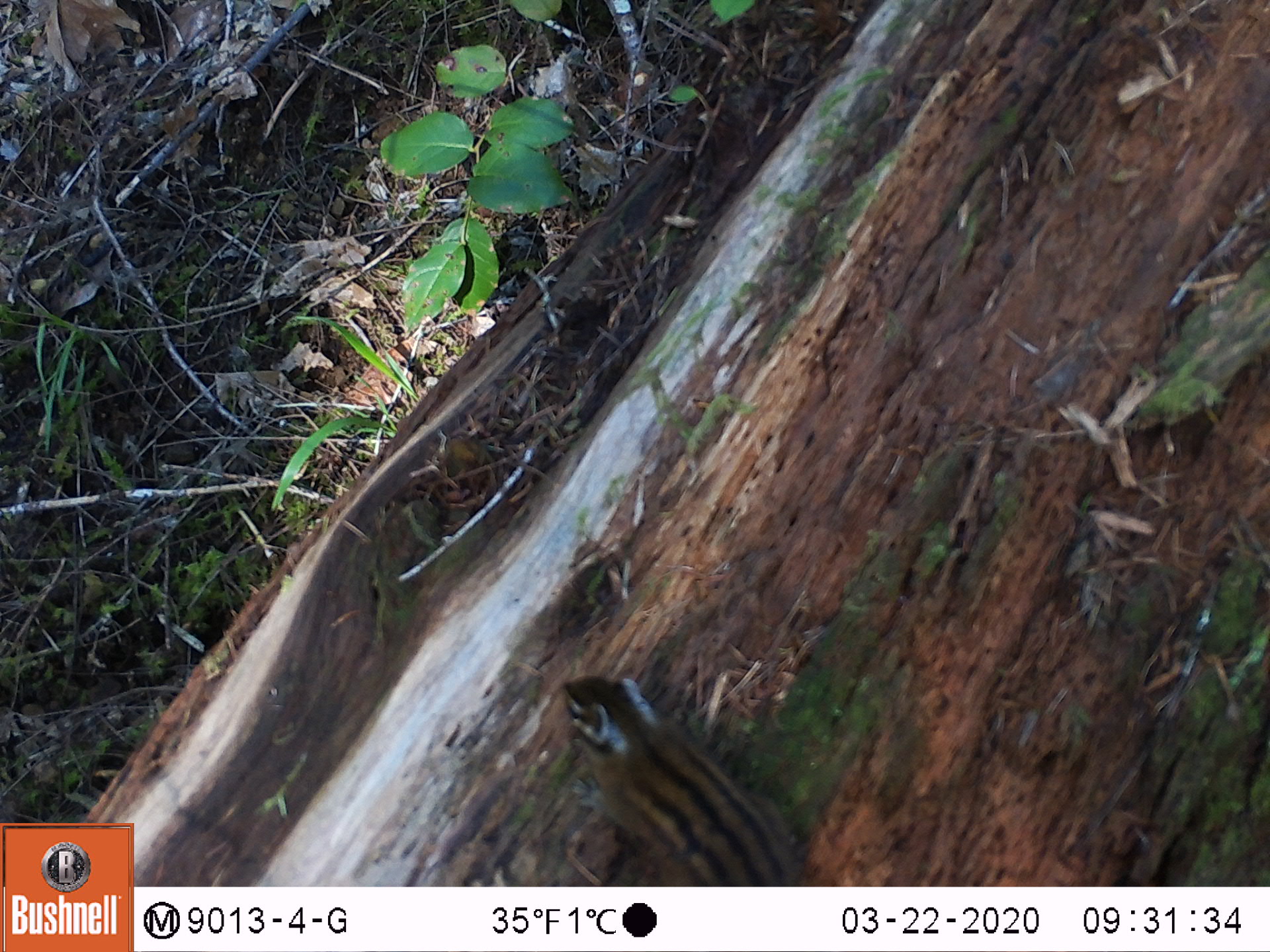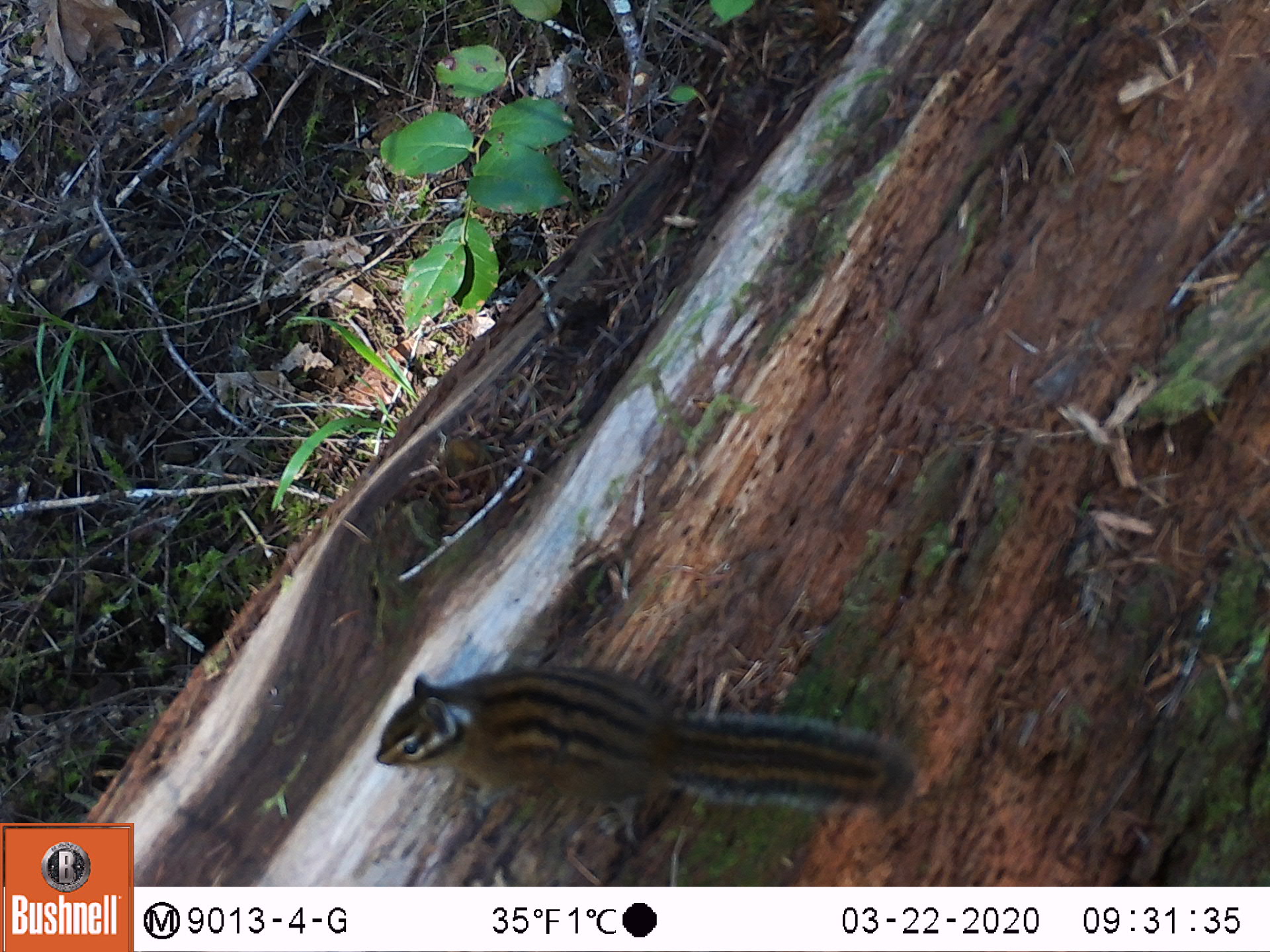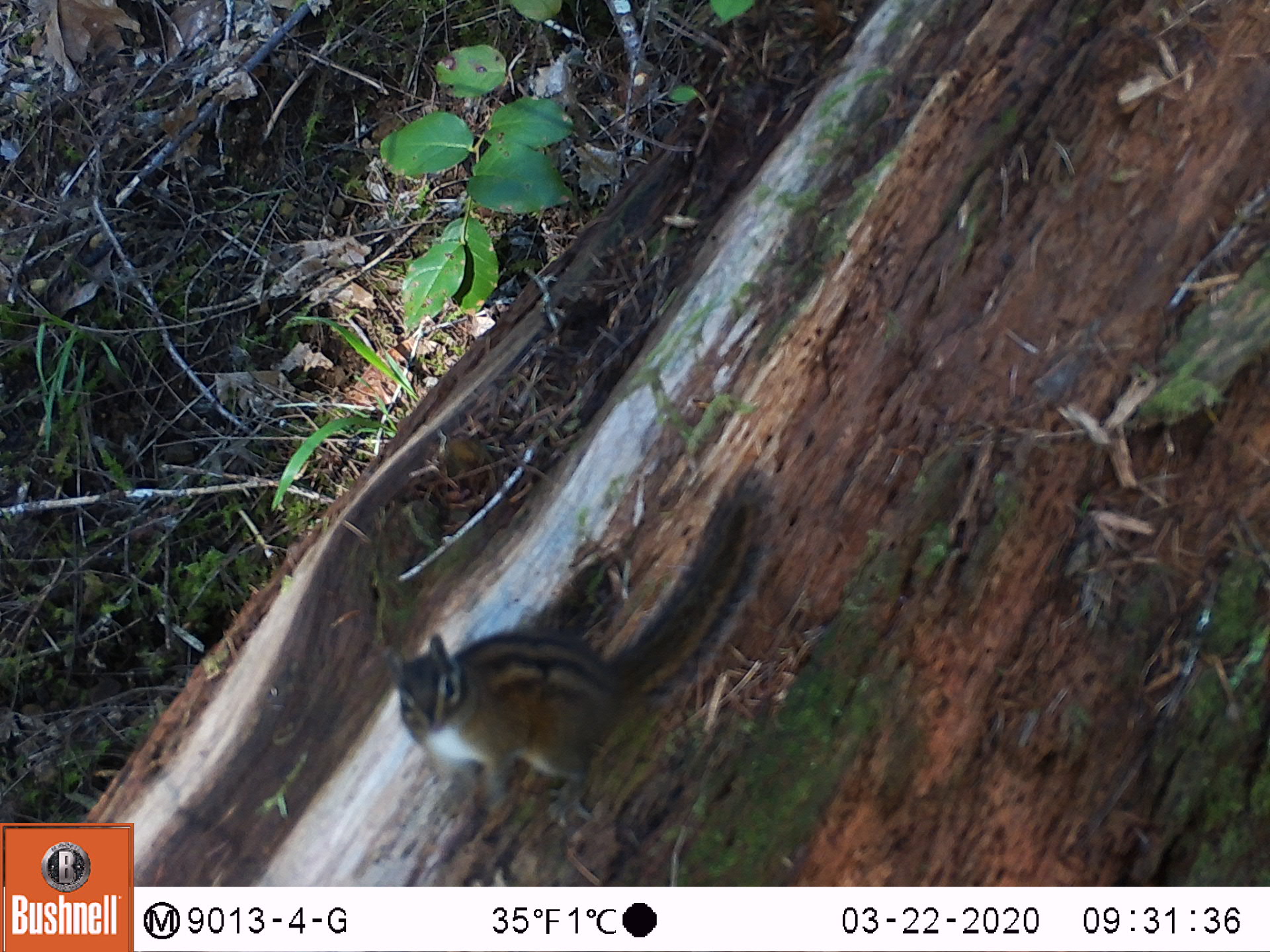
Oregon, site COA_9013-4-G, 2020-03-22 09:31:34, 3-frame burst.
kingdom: Animalia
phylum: Chordata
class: Mammalia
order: Rodentia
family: Sciuridae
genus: Neotamias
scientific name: Neotamias townsendii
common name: townsend's chipmunk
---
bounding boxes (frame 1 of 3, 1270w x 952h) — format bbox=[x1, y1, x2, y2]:
townsend's chipmunk: bbox=[549, 664, 812, 873]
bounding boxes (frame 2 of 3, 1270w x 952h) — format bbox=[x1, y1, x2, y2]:
townsend's chipmunk: bbox=[367, 652, 929, 827]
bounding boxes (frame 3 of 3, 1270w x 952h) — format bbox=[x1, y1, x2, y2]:
townsend's chipmunk: bbox=[364, 450, 774, 829]